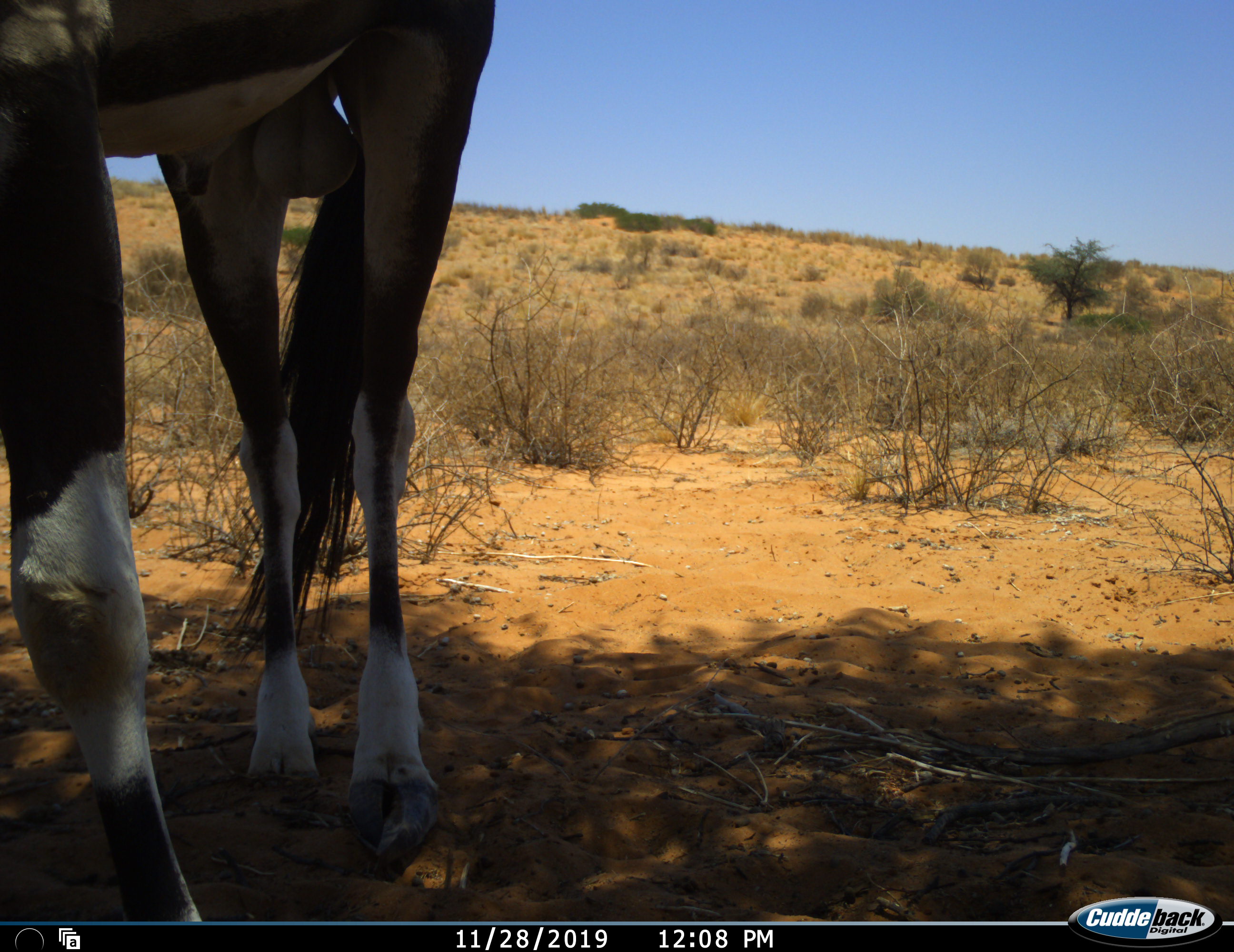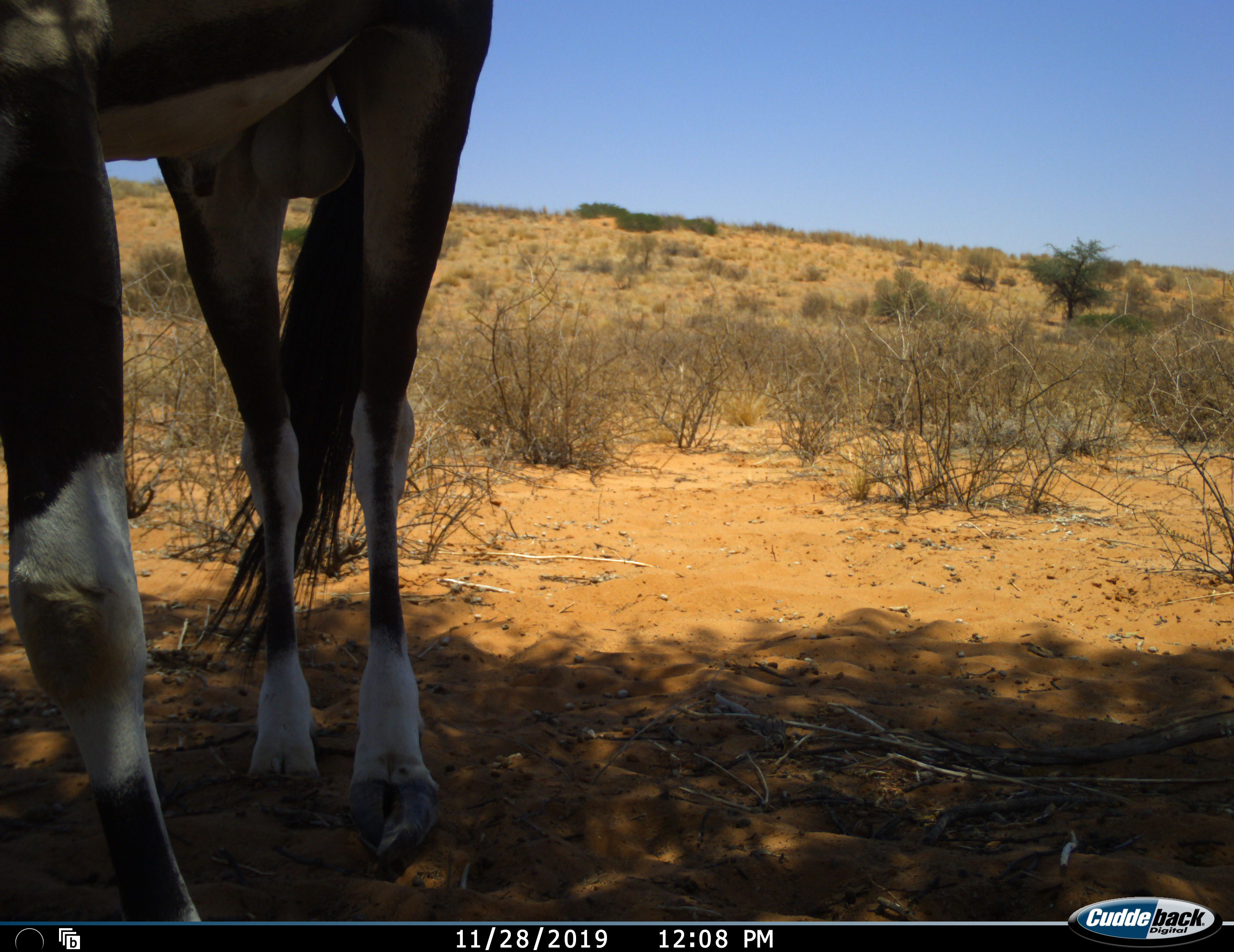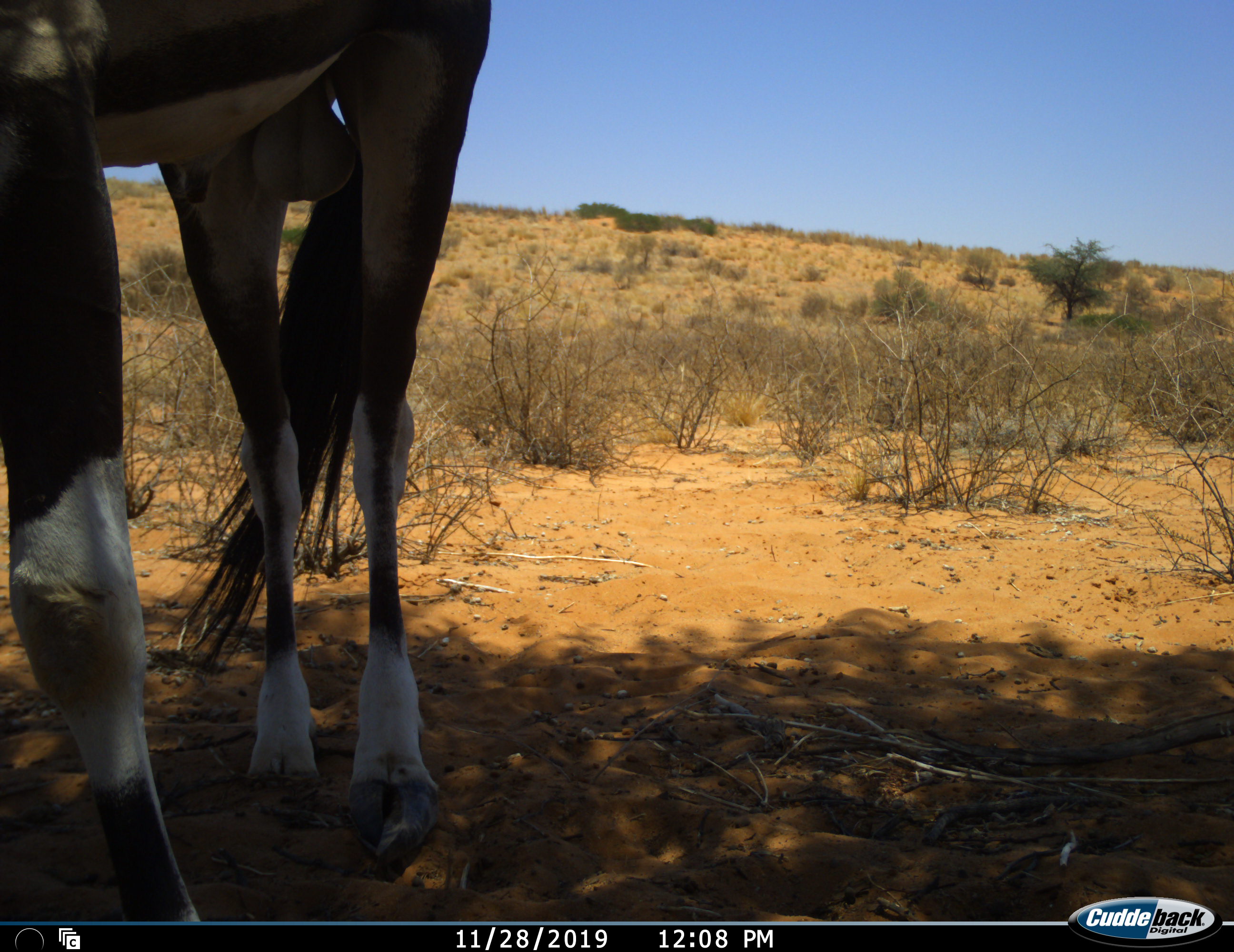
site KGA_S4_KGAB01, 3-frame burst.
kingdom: Animalia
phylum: Chordata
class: Mammalia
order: Artiodactyla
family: Bovidae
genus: Oryx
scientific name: Oryx gazella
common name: gemsbok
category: oryx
Oryx (gemsbok) (Oryx gazella), count 1. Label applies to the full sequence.